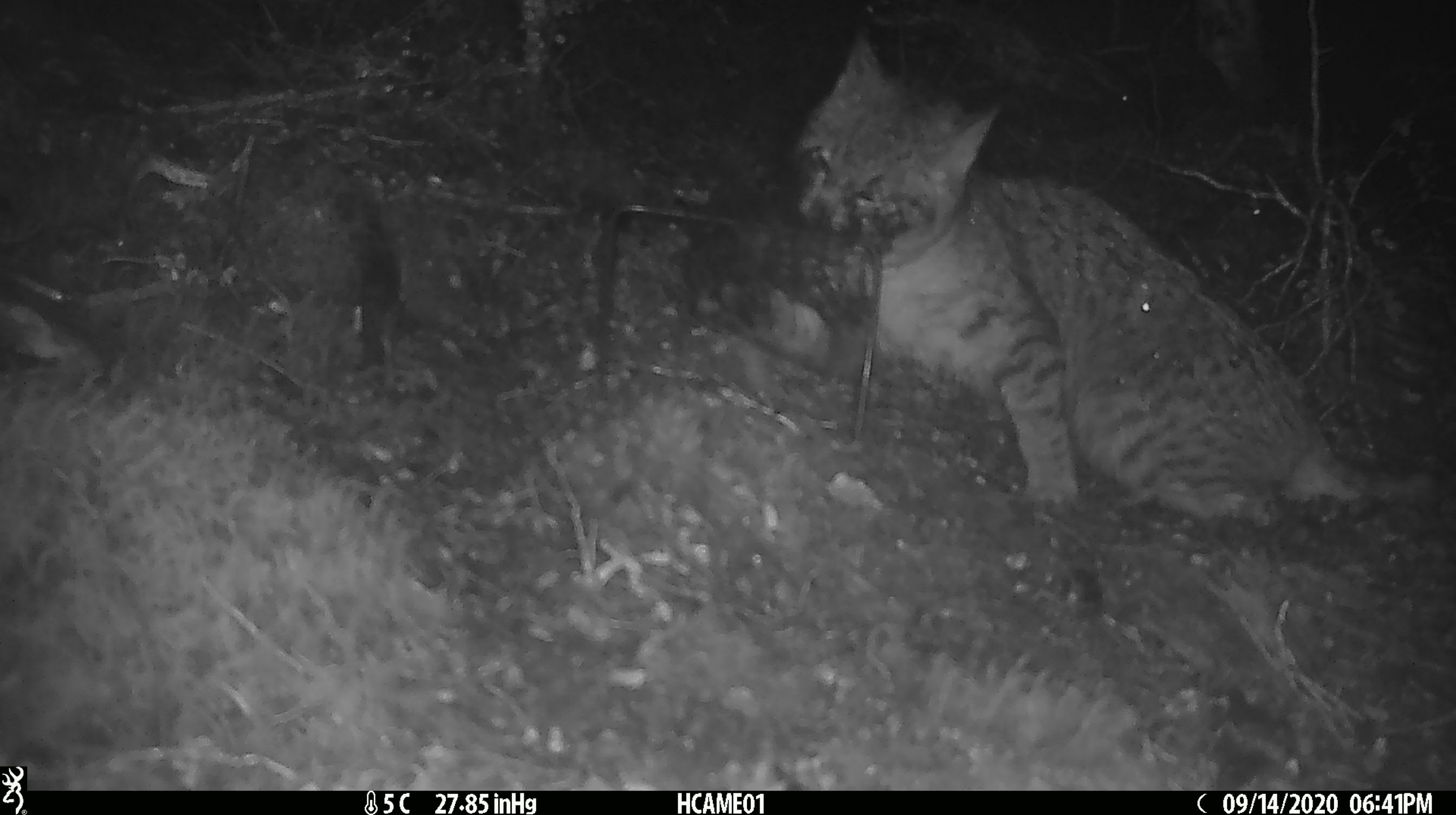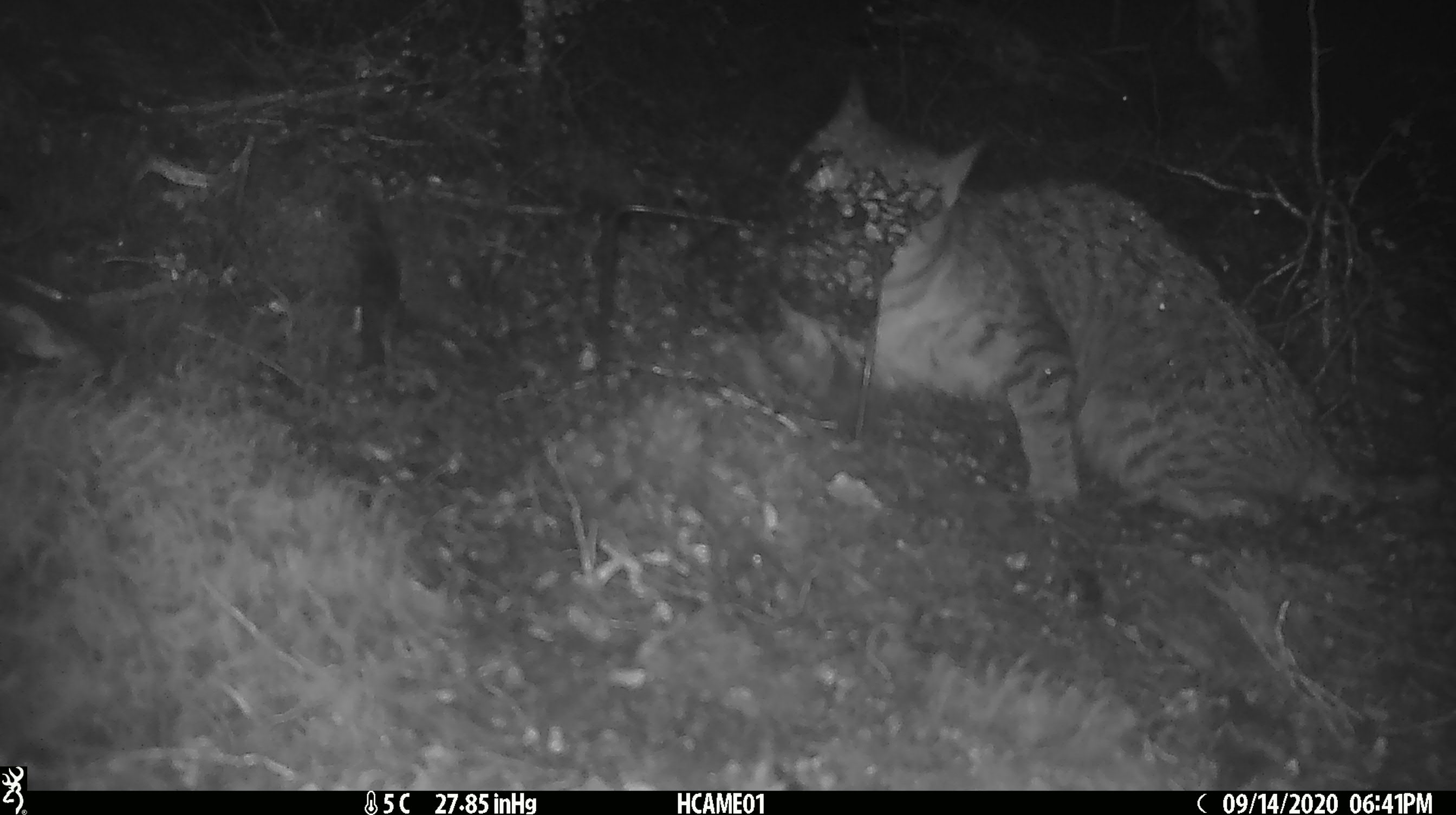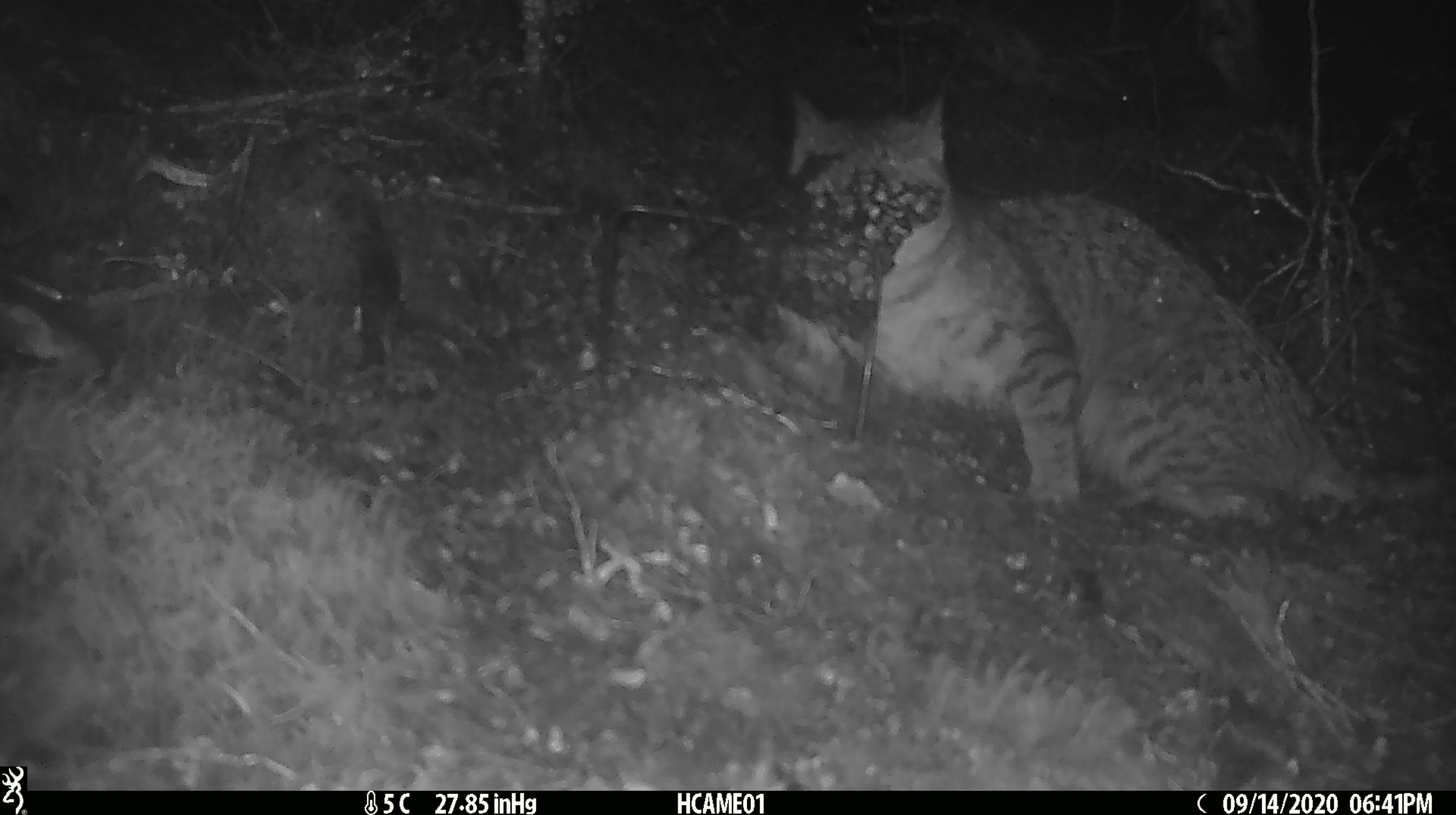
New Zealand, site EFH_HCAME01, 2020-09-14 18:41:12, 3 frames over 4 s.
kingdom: Animalia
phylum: Chordata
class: Mammalia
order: Carnivora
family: Felidae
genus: Felis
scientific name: Felis catus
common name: domestic cat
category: cat